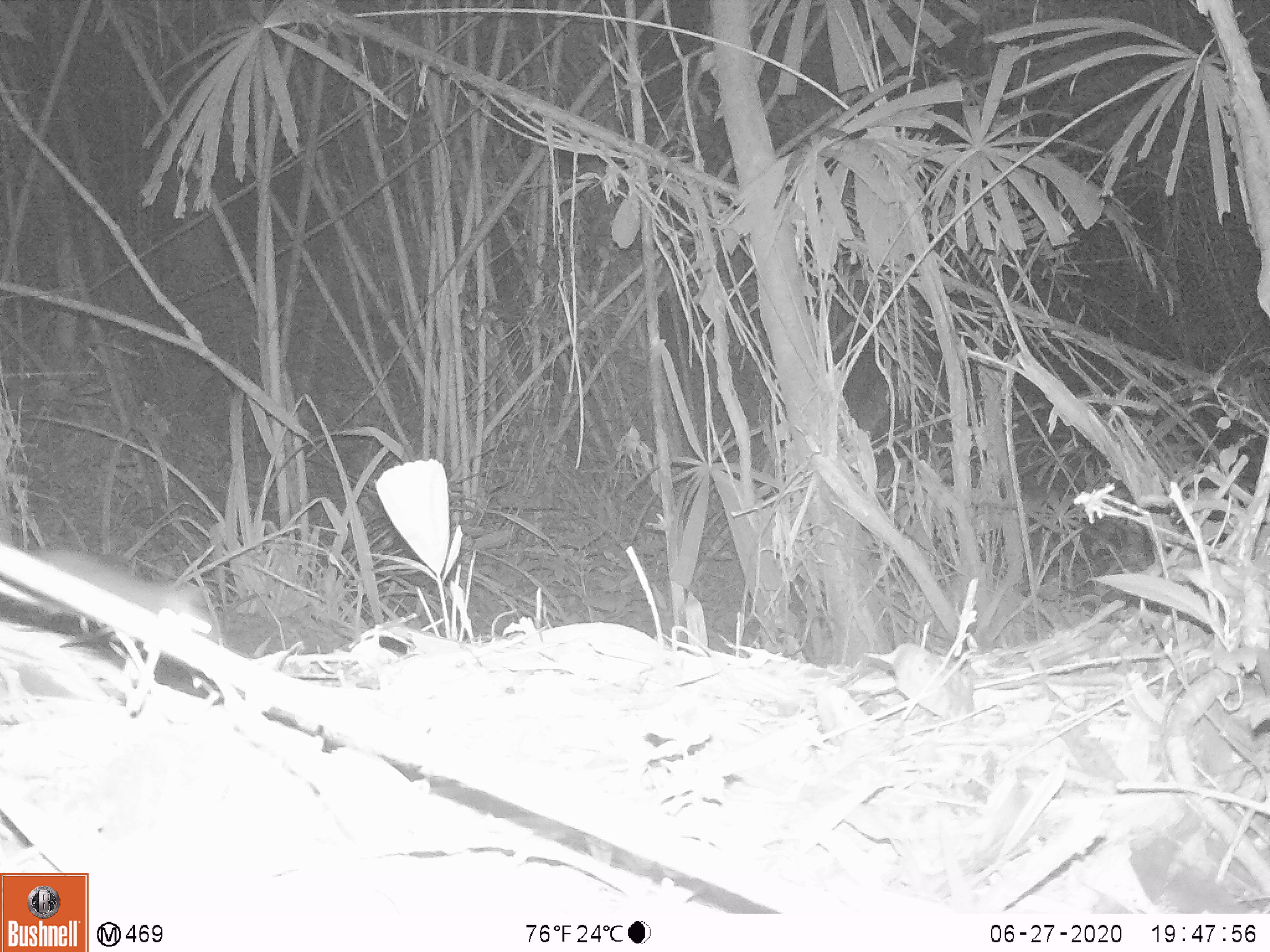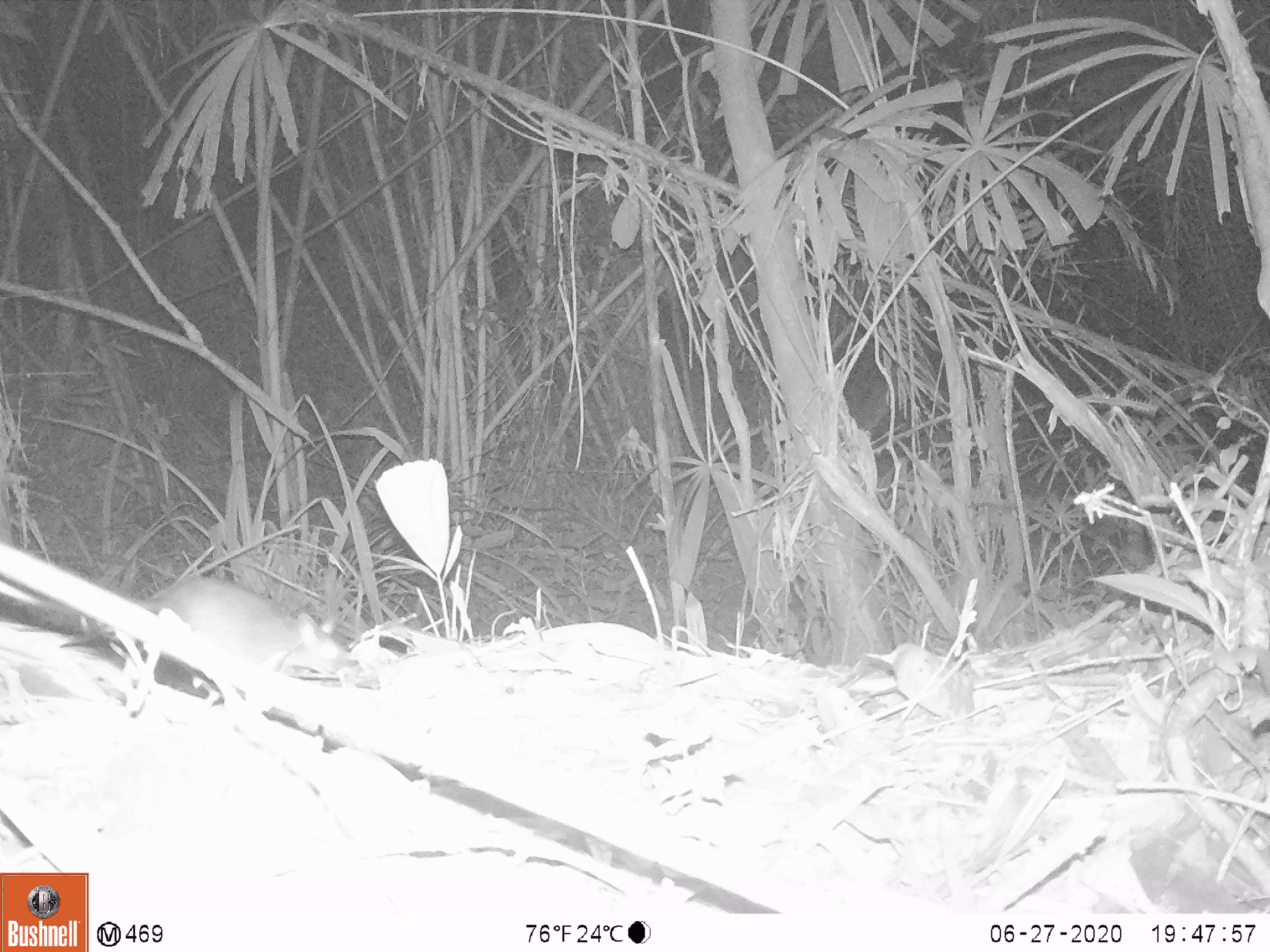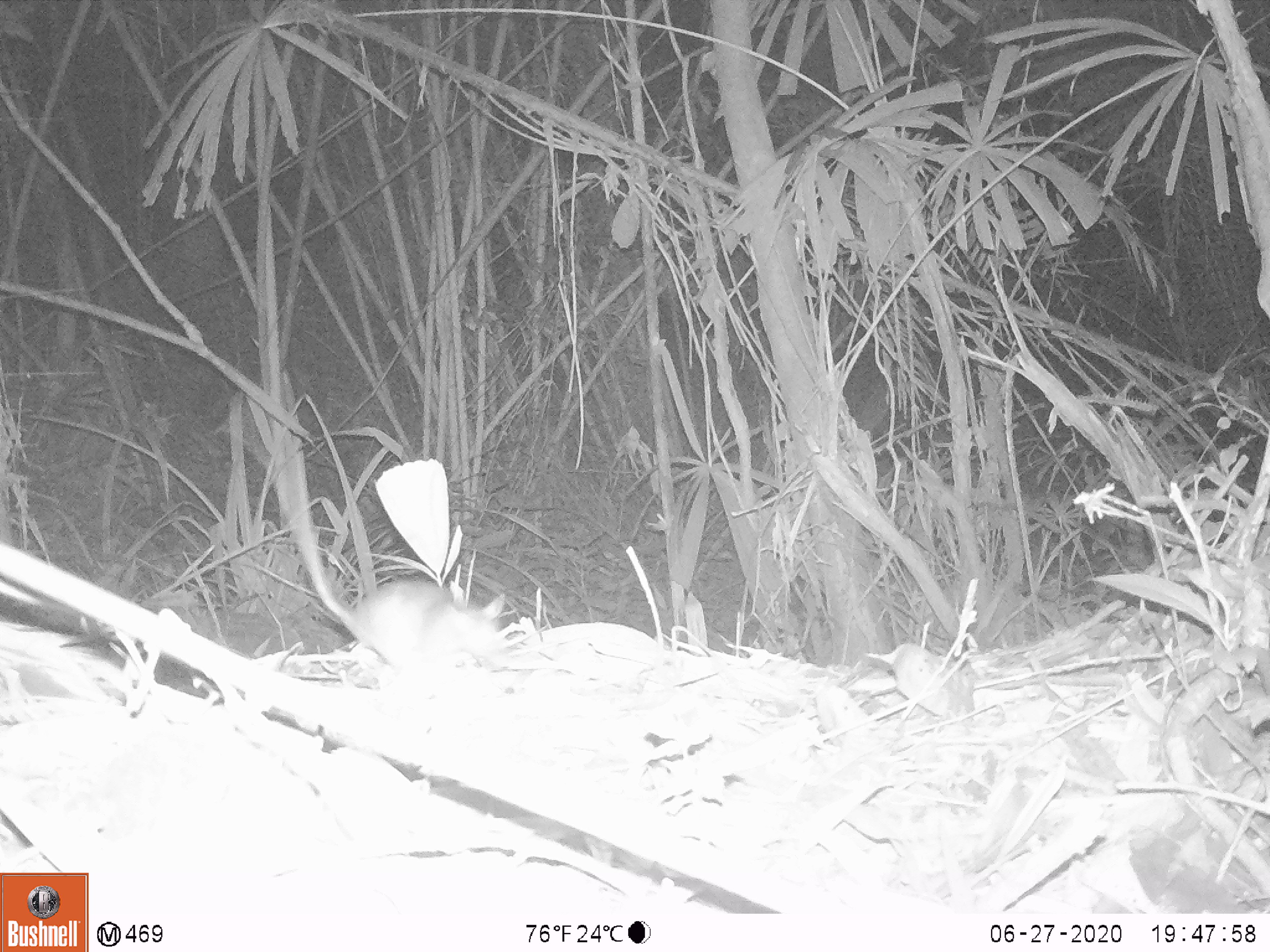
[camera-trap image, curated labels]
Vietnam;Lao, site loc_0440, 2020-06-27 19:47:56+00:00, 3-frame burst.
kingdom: Animalia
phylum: Chordata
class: Mammalia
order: Rodentia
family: Muridae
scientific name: Muridae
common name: old-world mice and rats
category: unidentified murid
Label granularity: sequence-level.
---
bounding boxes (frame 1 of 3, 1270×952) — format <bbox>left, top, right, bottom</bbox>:
unidentified murid: <bbox>33, 548, 218, 641</bbox>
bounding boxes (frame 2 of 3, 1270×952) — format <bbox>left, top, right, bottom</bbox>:
unidentified murid: <bbox>59, 576, 359, 680</bbox>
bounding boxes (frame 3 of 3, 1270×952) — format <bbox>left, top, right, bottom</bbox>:
unidentified murid: <bbox>288, 450, 511, 673</bbox>